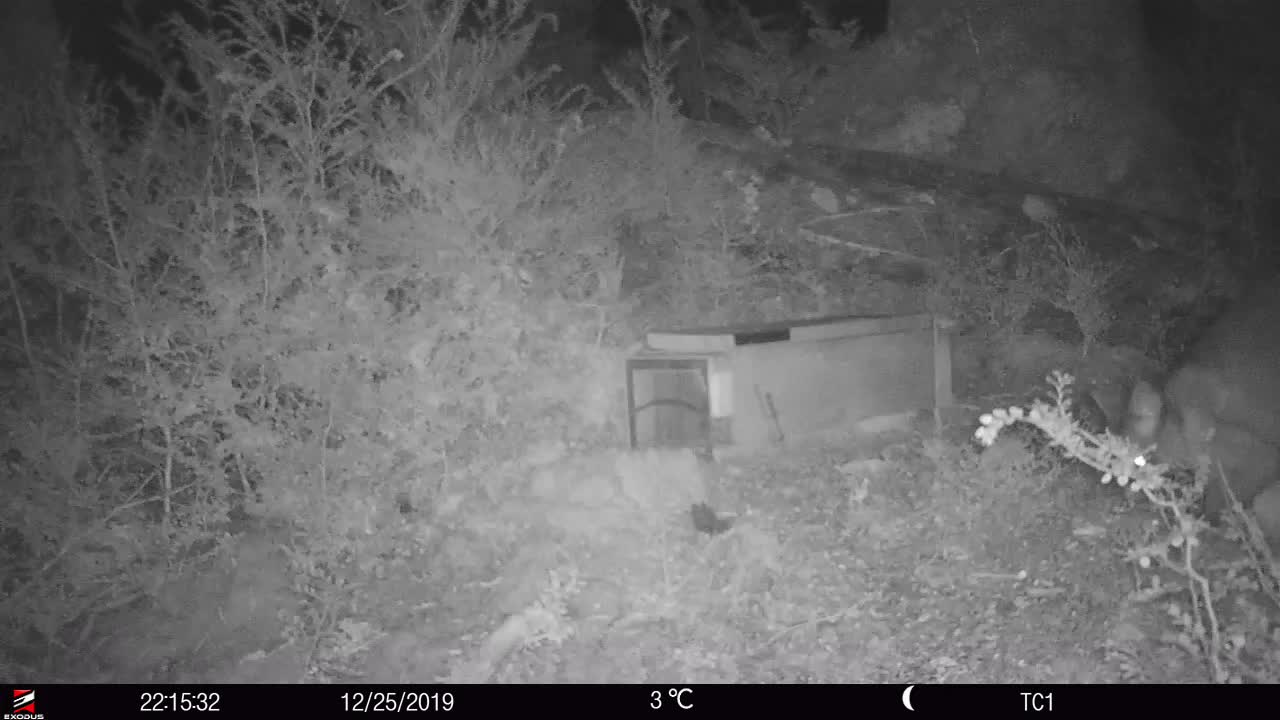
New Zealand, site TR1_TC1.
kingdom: Animalia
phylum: Chordata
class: Mammalia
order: Diprotodontia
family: Phalangeridae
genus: Trichosurus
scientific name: Trichosurus vulpecula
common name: common brushtail possum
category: possum